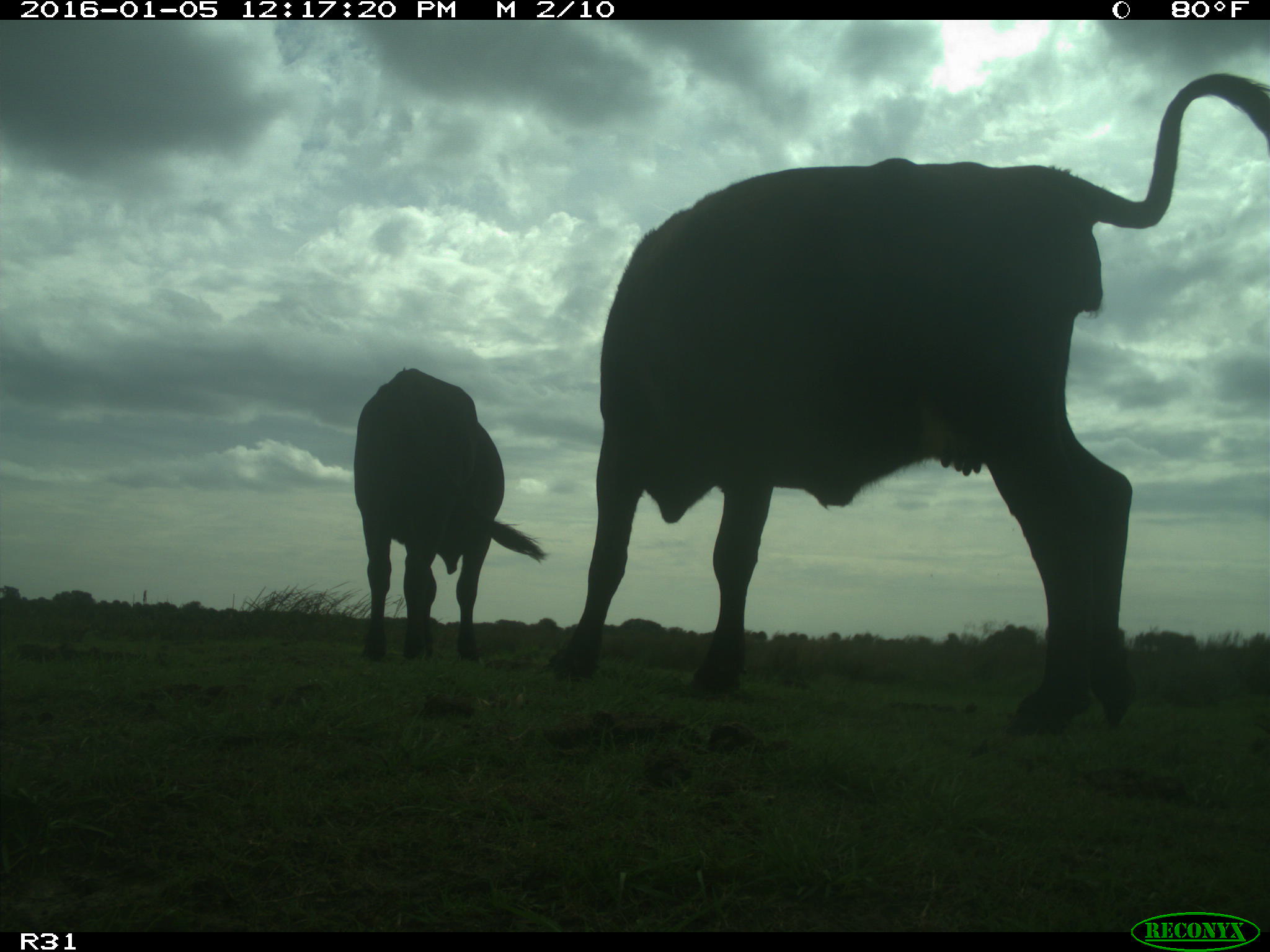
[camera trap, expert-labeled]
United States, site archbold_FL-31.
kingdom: Animalia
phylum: Chordata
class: Mammalia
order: Artiodactyla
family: Bovidae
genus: Bos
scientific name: Bos taurus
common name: domestic cow